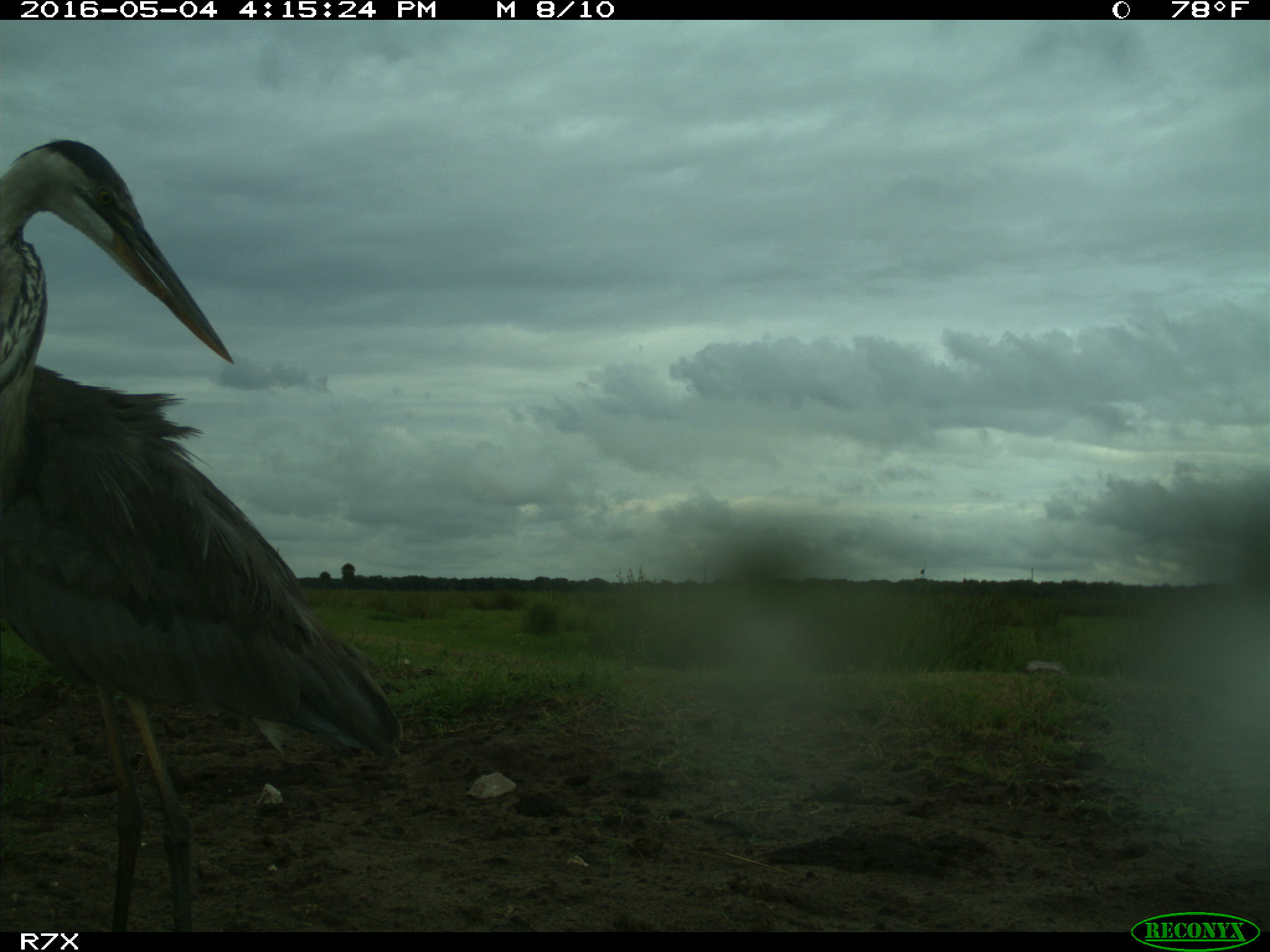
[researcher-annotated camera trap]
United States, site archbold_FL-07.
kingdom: Animalia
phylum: Chordata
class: Aves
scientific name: Aves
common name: birds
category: unidentified bird